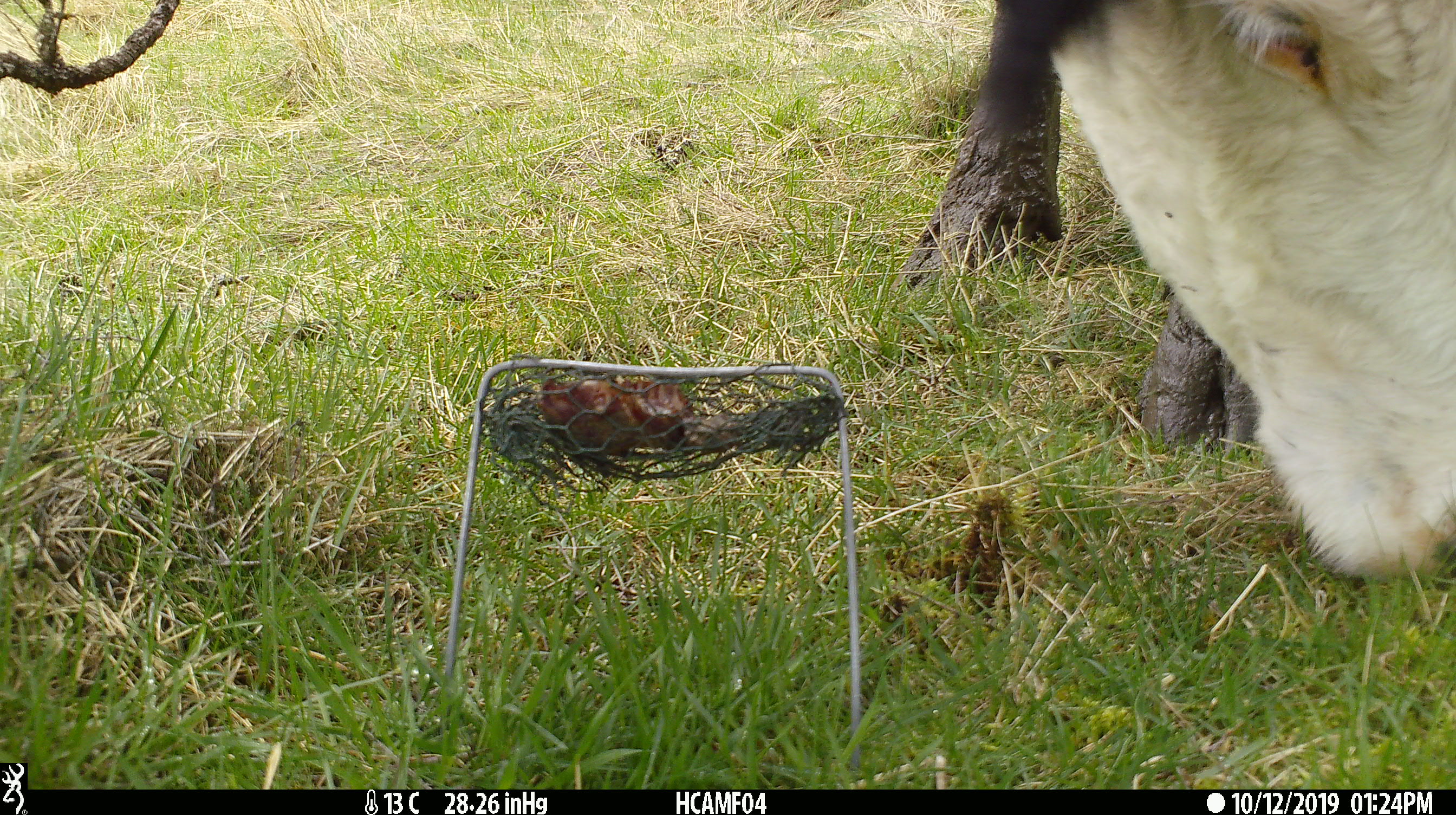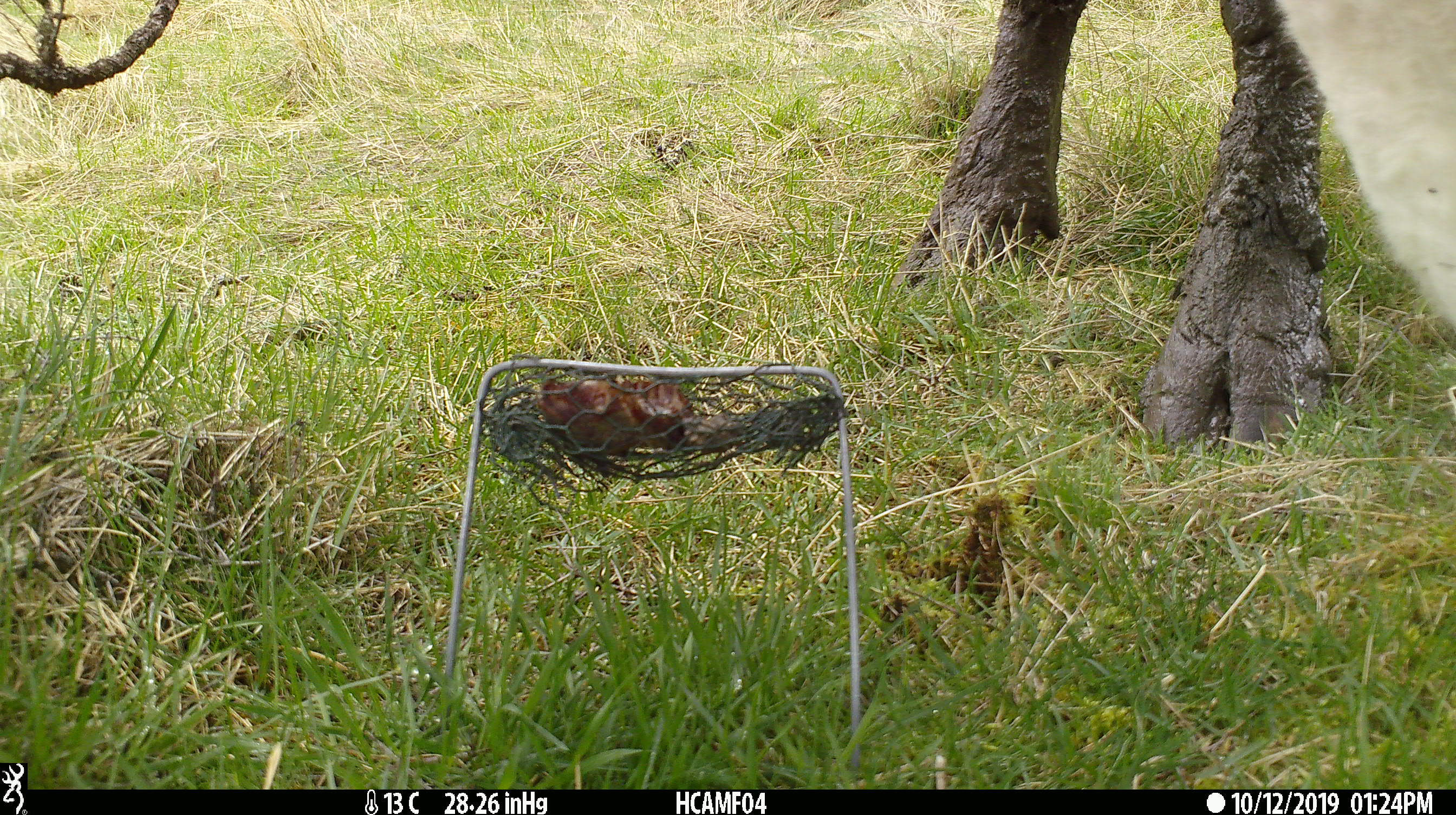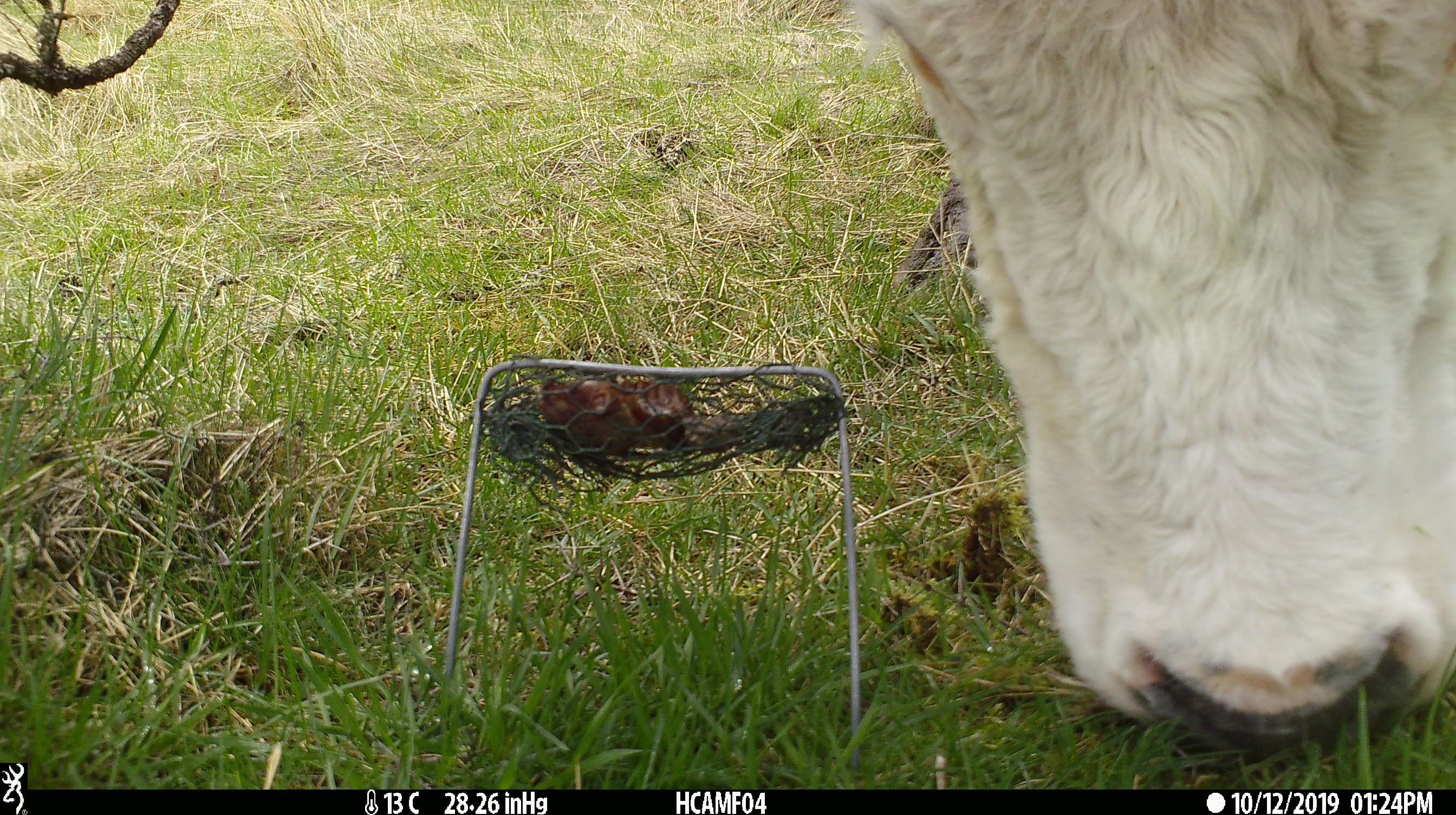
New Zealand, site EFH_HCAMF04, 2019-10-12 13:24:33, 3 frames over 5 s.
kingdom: Animalia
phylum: Chordata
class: Mammalia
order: Artiodactyla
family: Bovidae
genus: Bos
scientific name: Bos taurus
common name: domestic cow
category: cow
Cow (domestic cow) (Bos taurus).